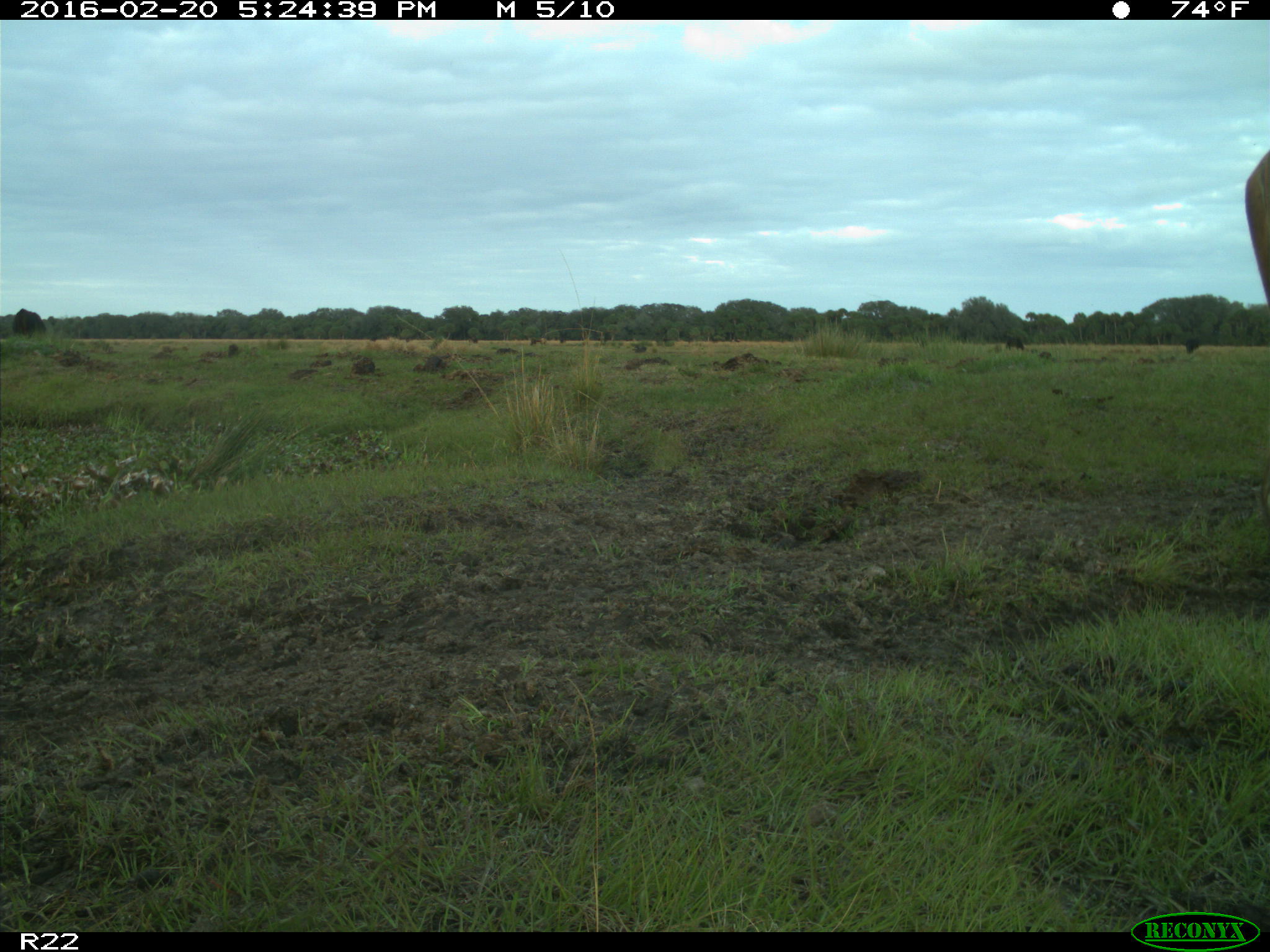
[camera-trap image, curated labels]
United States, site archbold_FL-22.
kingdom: Animalia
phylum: Chordata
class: Mammalia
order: Artiodactyla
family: Bovidae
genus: Bos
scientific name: Bos taurus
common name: domestic cow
Bos taurus (domestic cow).